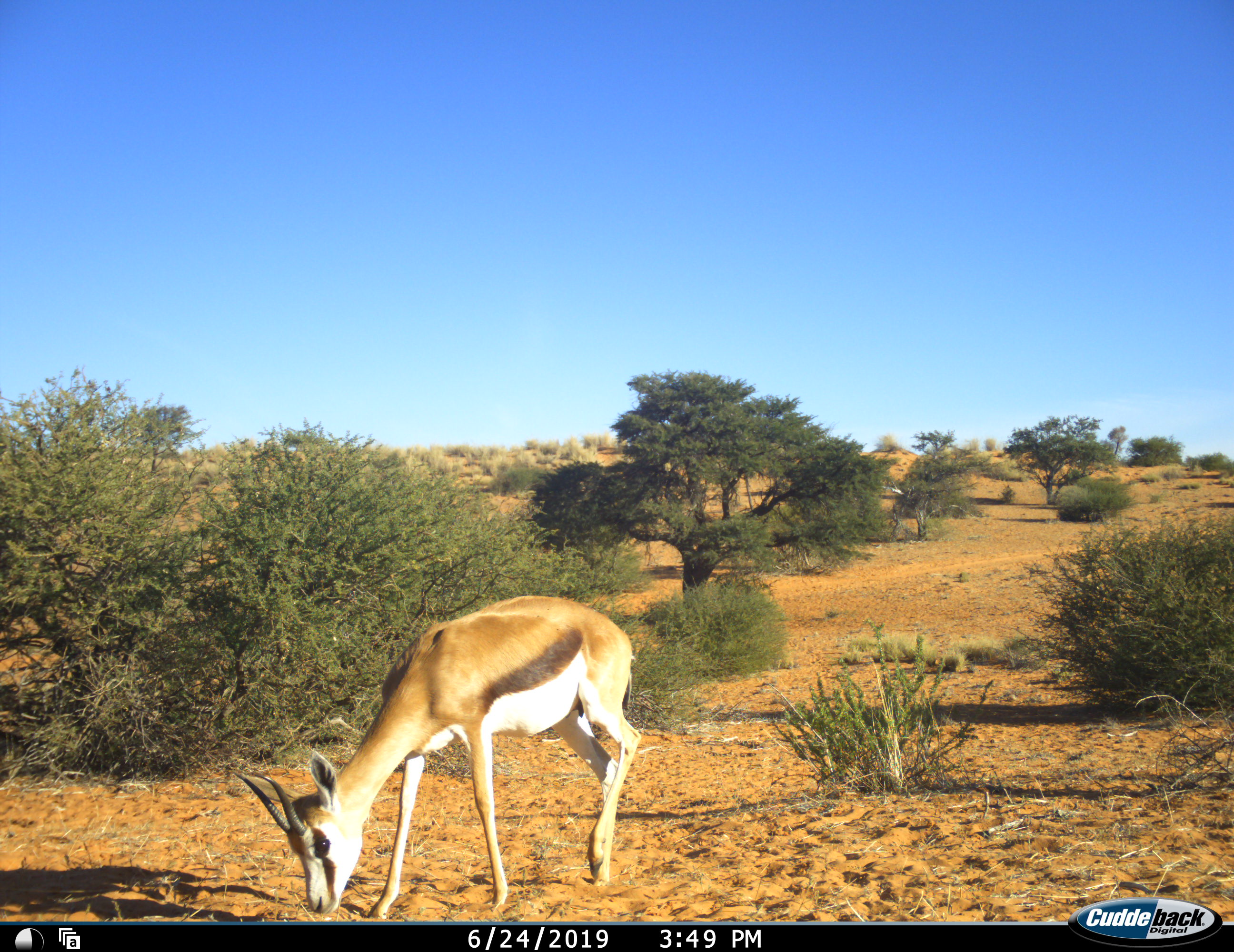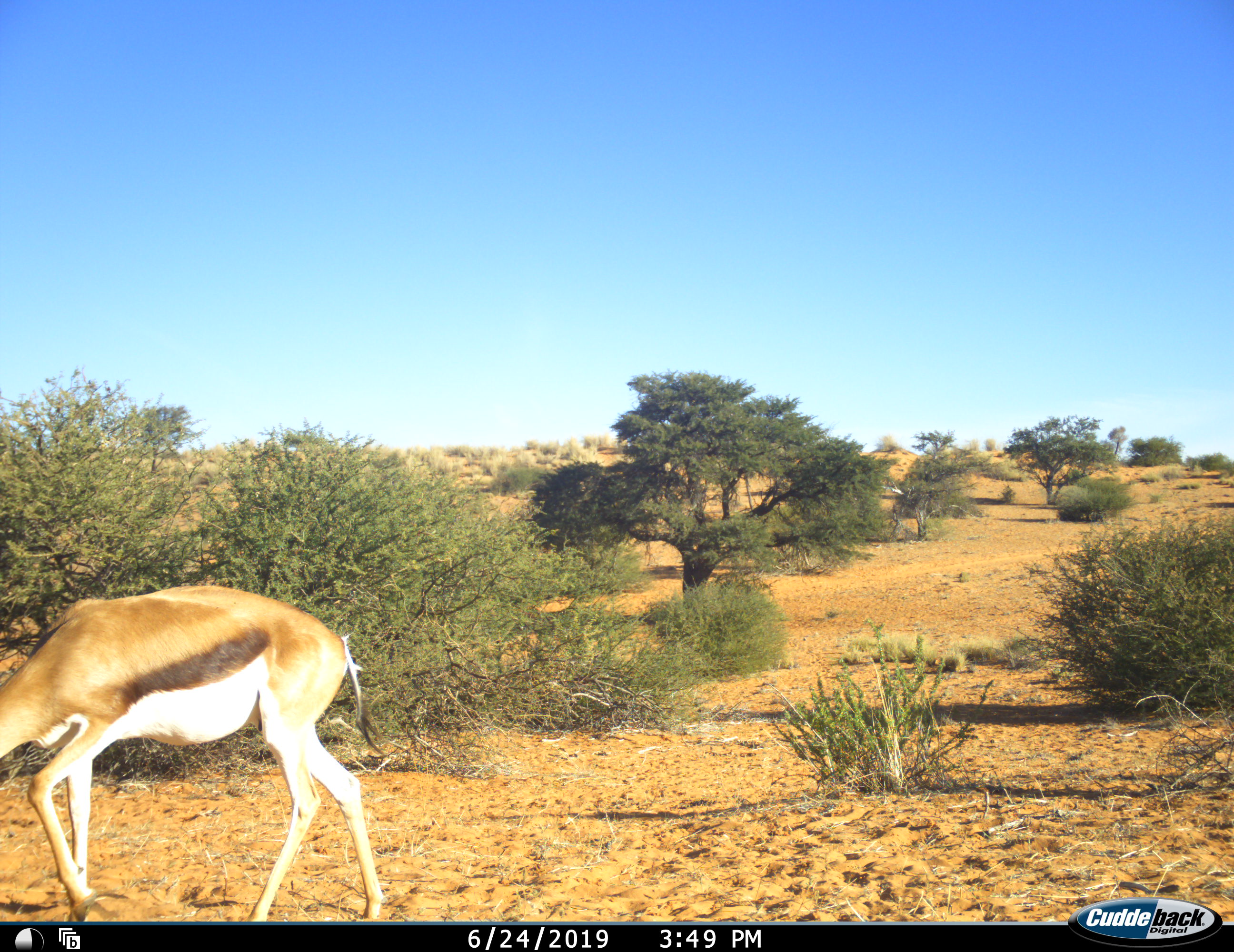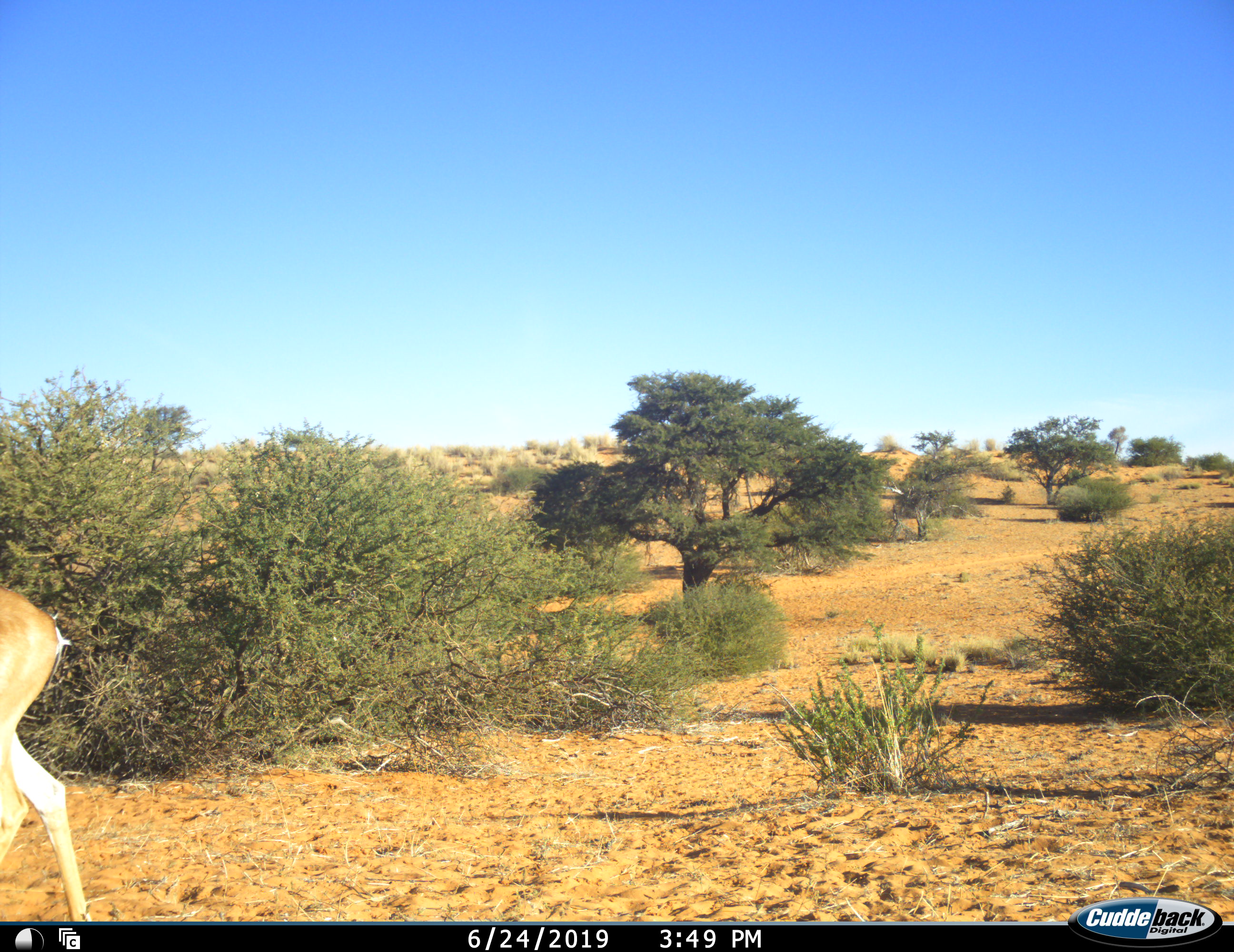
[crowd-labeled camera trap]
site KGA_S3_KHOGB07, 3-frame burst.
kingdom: Animalia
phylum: Chordata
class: Mammalia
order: Artiodactyla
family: Bovidae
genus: Antidorcas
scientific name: Antidorcas marsupialis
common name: springbok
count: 1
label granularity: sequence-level